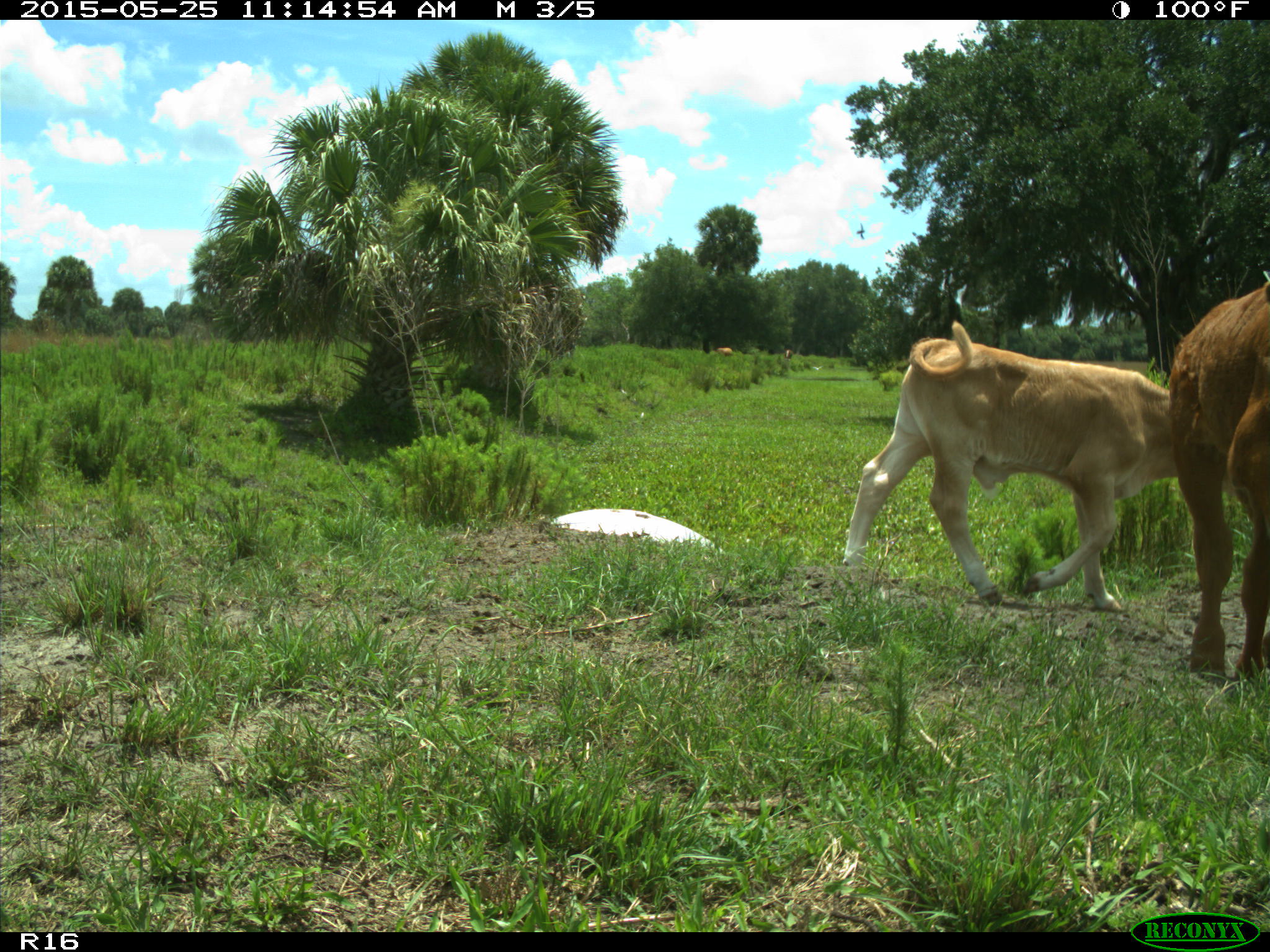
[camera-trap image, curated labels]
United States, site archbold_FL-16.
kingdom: Animalia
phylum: Chordata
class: Mammalia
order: Artiodactyla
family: Bovidae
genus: Bos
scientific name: Bos taurus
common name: domestic cow